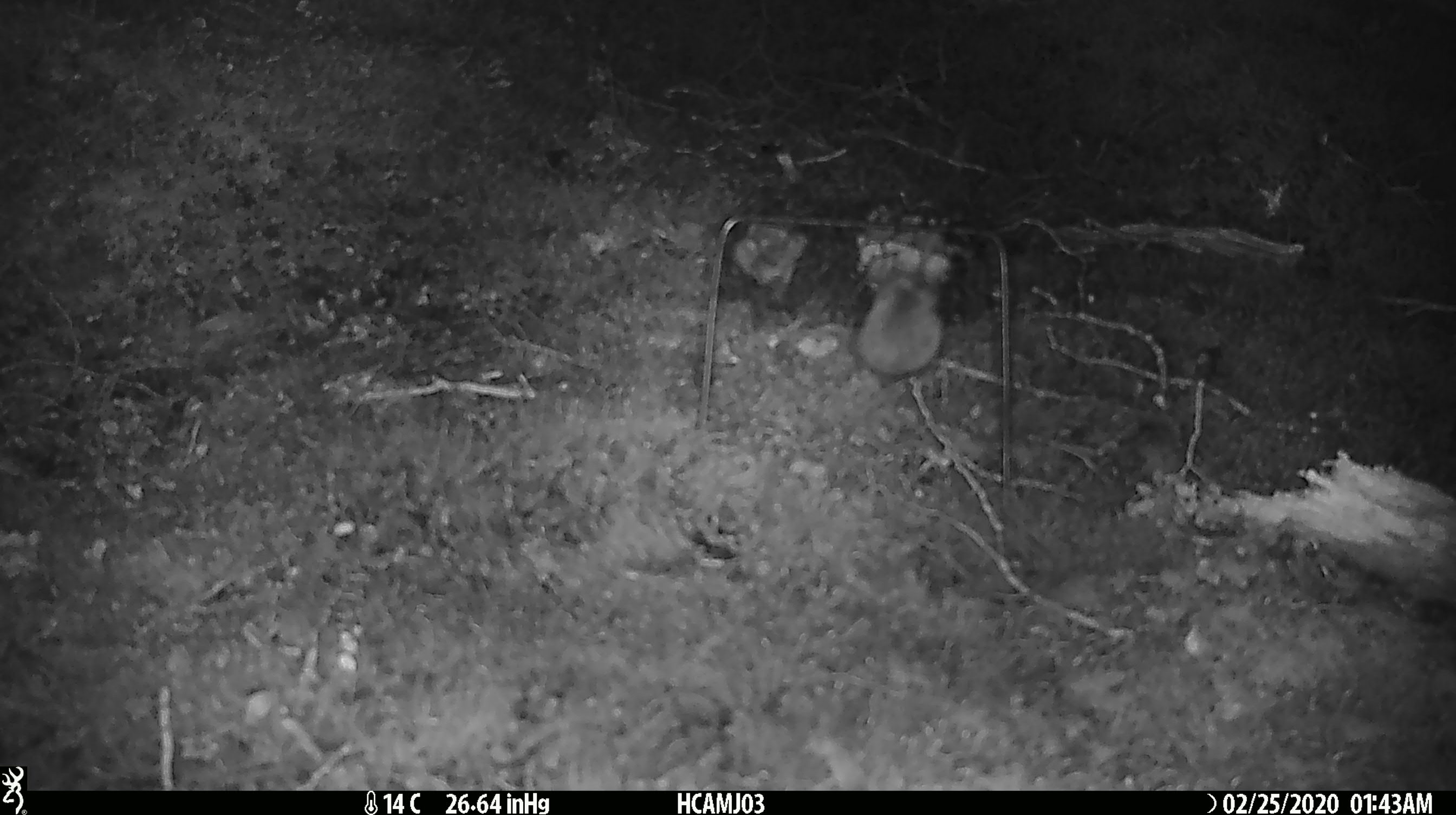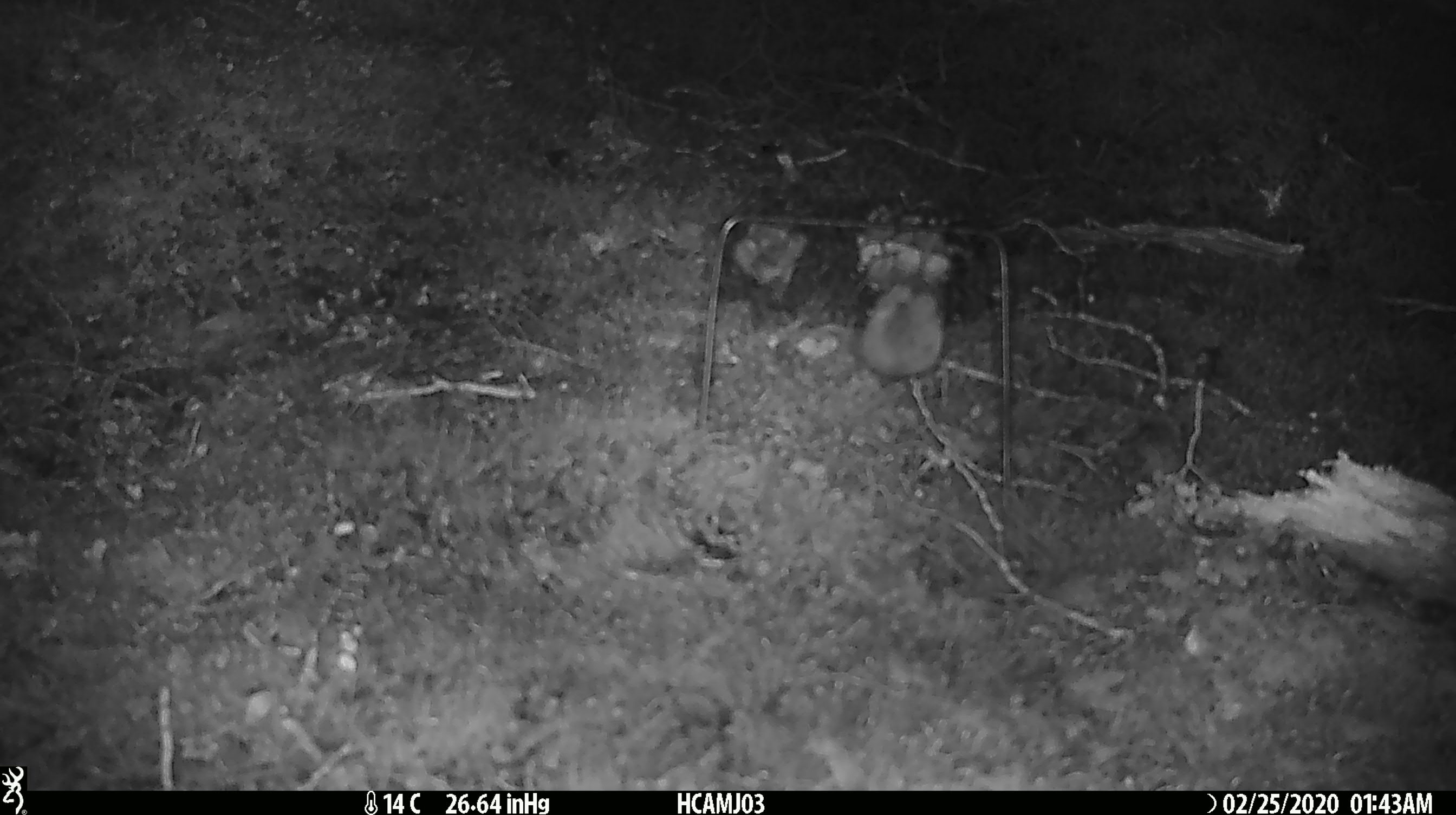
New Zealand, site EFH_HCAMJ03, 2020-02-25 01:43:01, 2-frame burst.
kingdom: Animalia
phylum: Chordata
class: Mammalia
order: Rodentia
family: Muridae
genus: Mus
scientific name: Mus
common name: mouse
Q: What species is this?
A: Mouse (Mus).